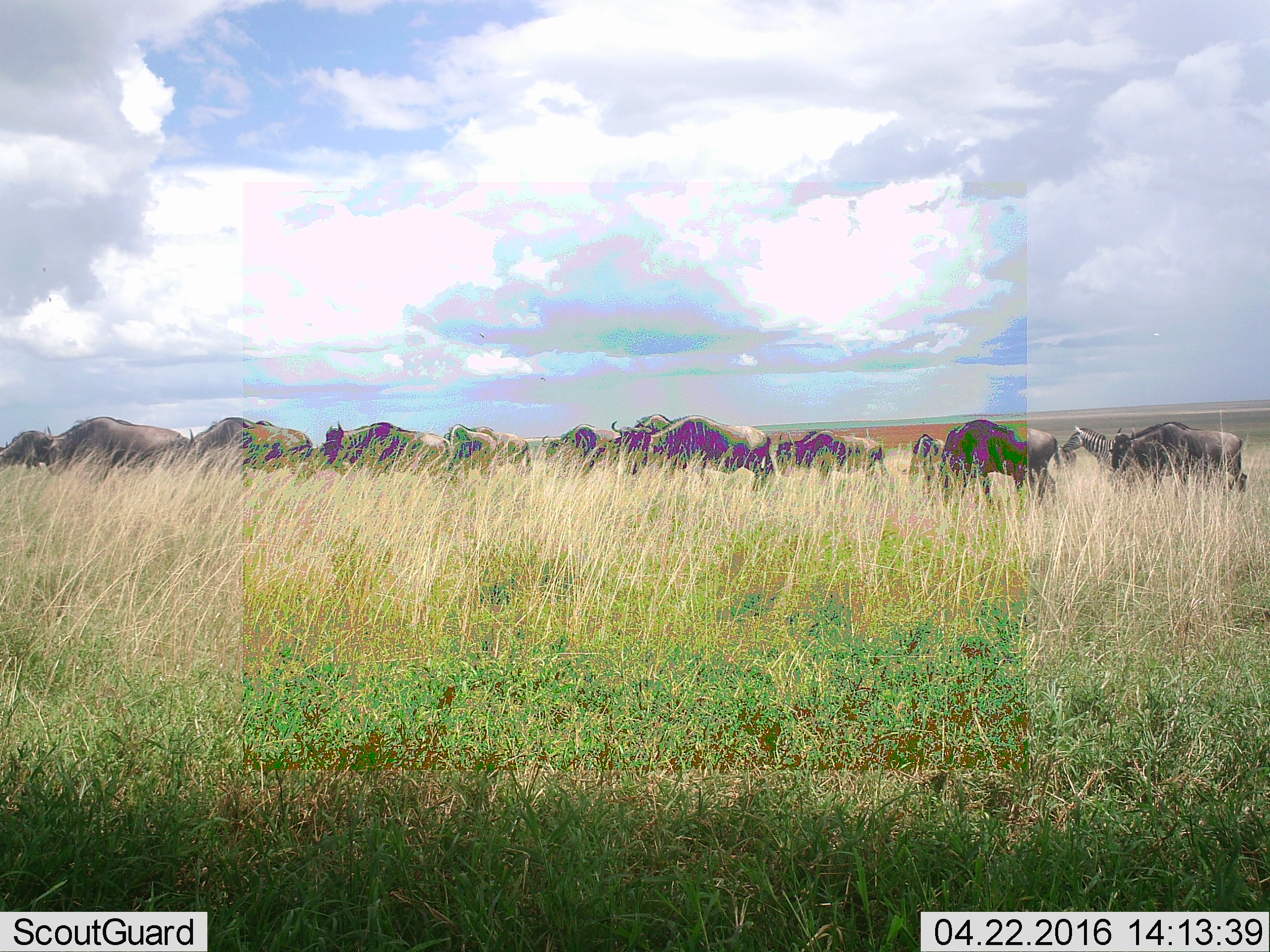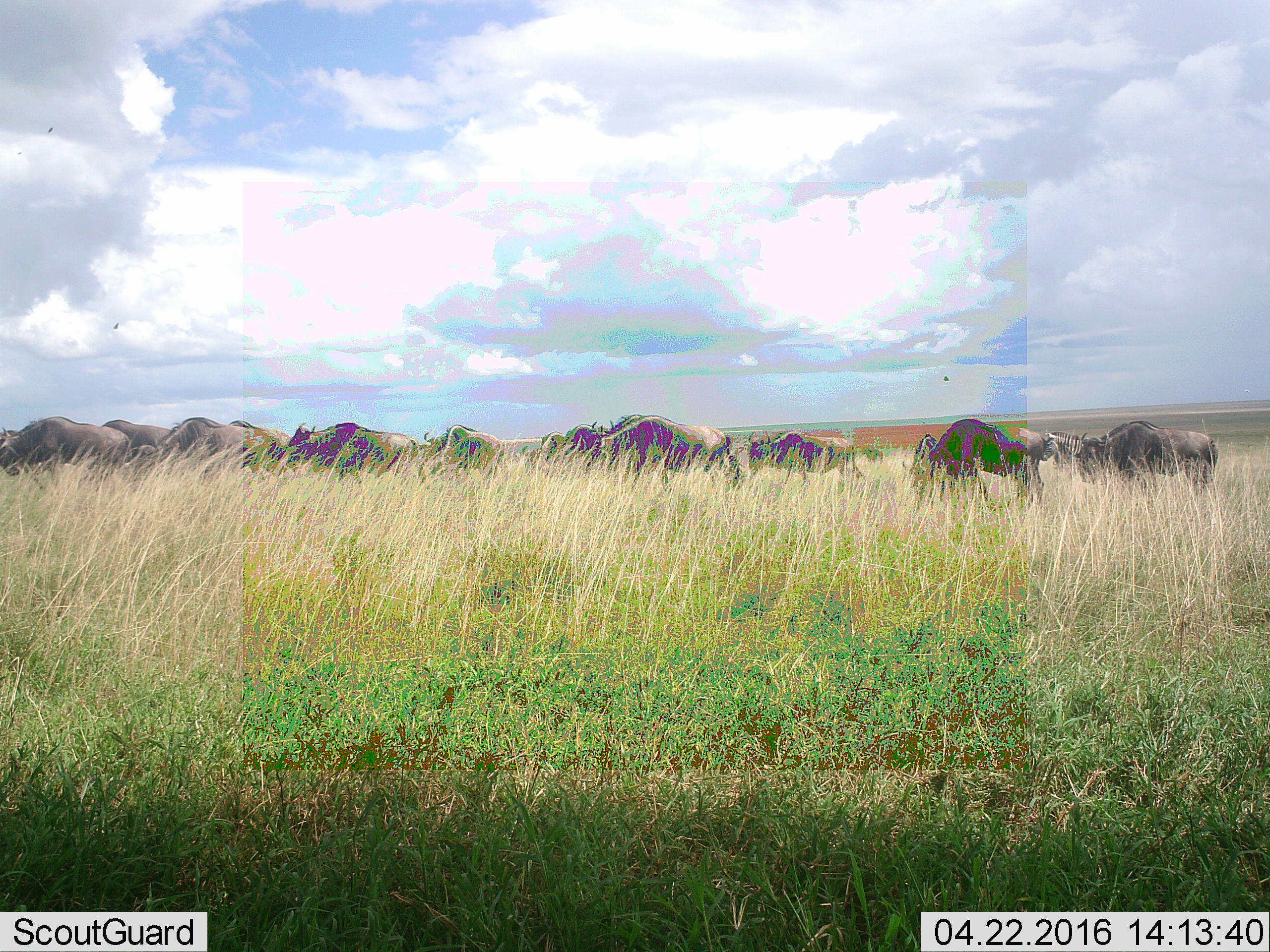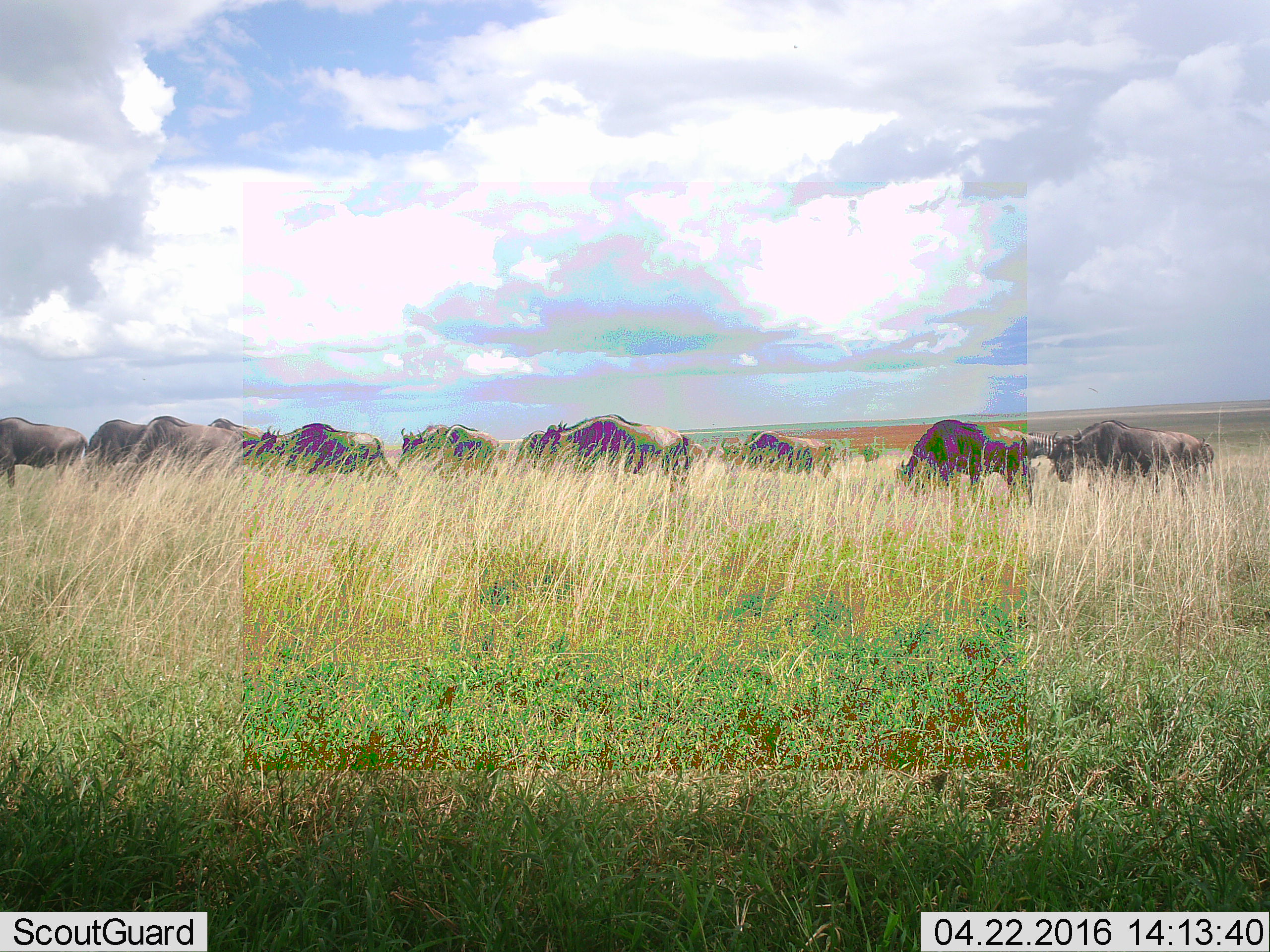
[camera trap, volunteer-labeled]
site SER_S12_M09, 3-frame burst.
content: unidentified animal